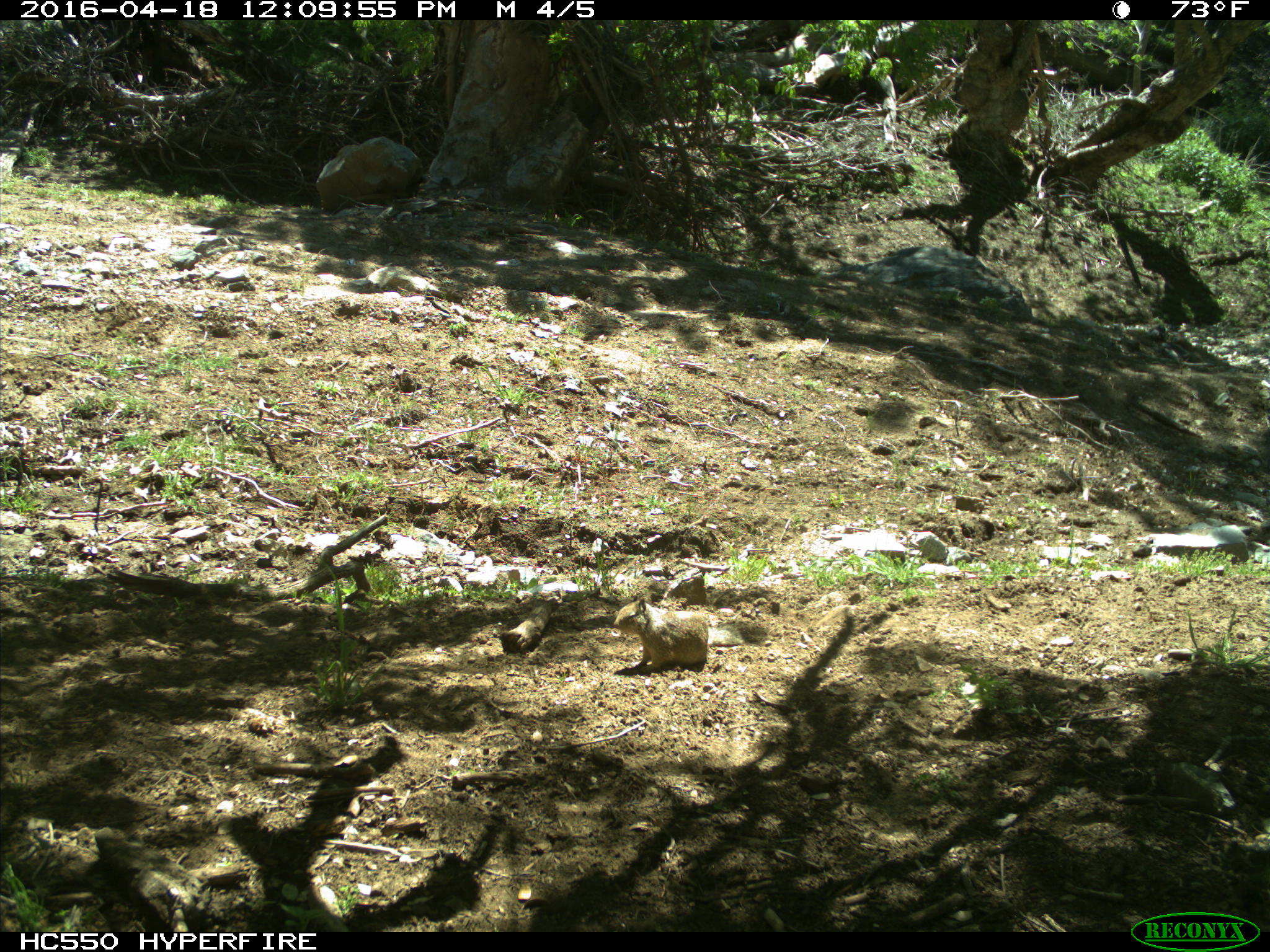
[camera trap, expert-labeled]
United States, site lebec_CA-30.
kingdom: Animalia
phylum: Chordata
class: Mammalia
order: Rodentia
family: Sciuridae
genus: Otospermophilus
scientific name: Otospermophilus beecheyi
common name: california ground squirrel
Otospermophilus beecheyi (california ground squirrel).